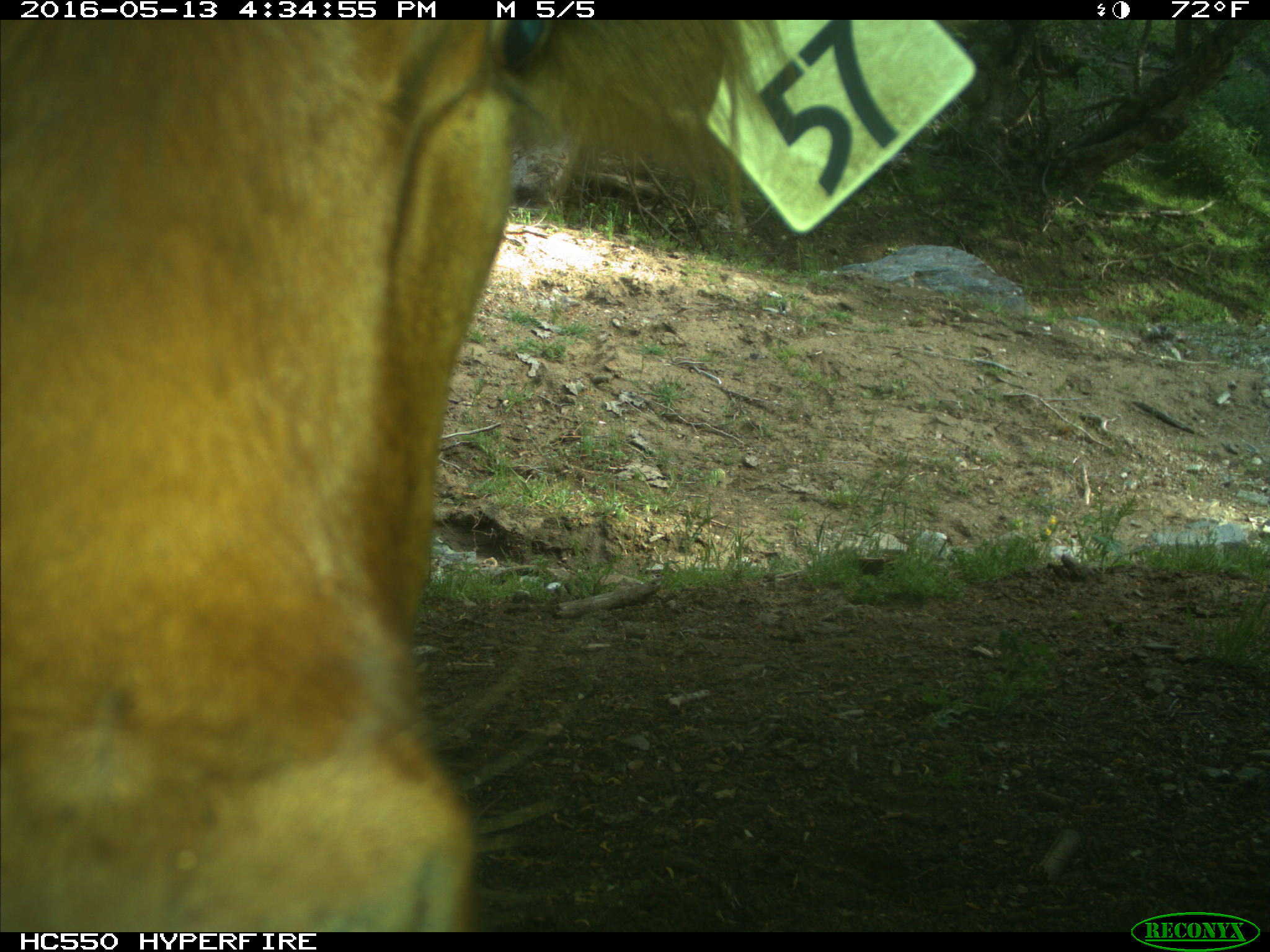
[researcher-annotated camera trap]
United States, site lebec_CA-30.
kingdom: Animalia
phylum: Chordata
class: Mammalia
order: Artiodactyla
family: Bovidae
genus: Bos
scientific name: Bos taurus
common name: domestic cow